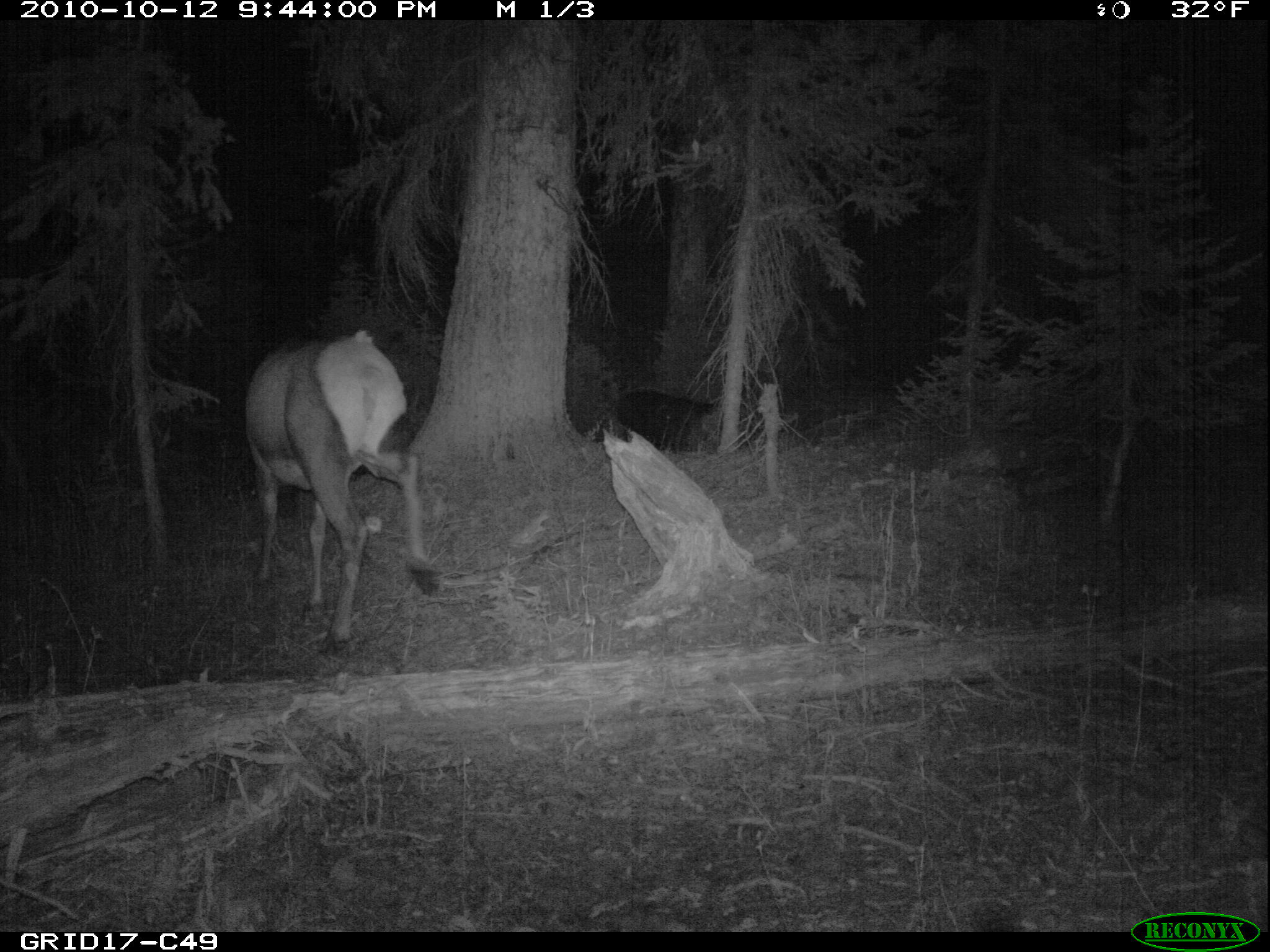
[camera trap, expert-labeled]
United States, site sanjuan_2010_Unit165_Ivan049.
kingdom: Animalia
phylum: Chordata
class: Mammalia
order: Artiodactyla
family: Cervidae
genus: Cervus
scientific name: Cervus elaphus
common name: red deer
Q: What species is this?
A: Cervus elaphus (red deer).